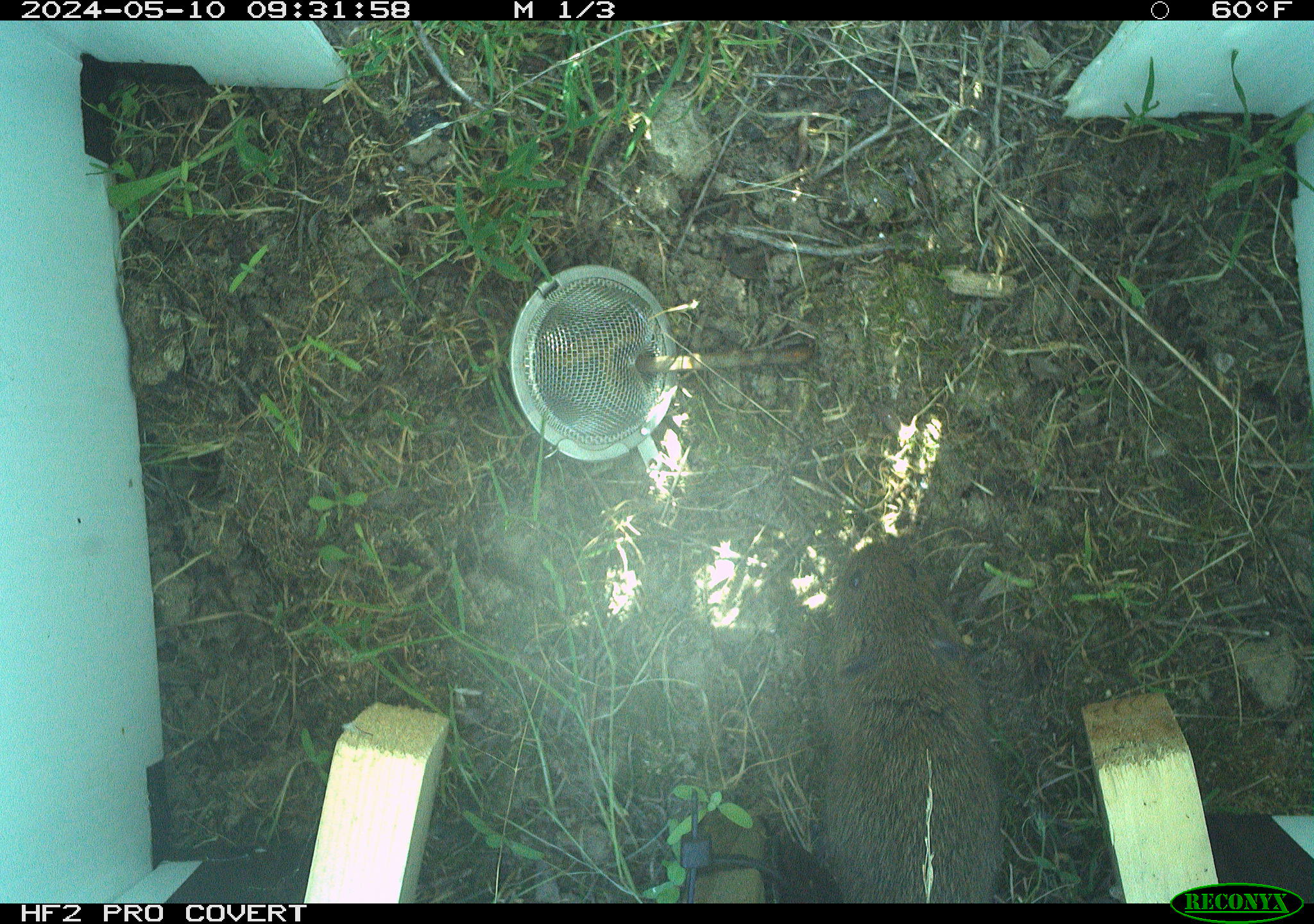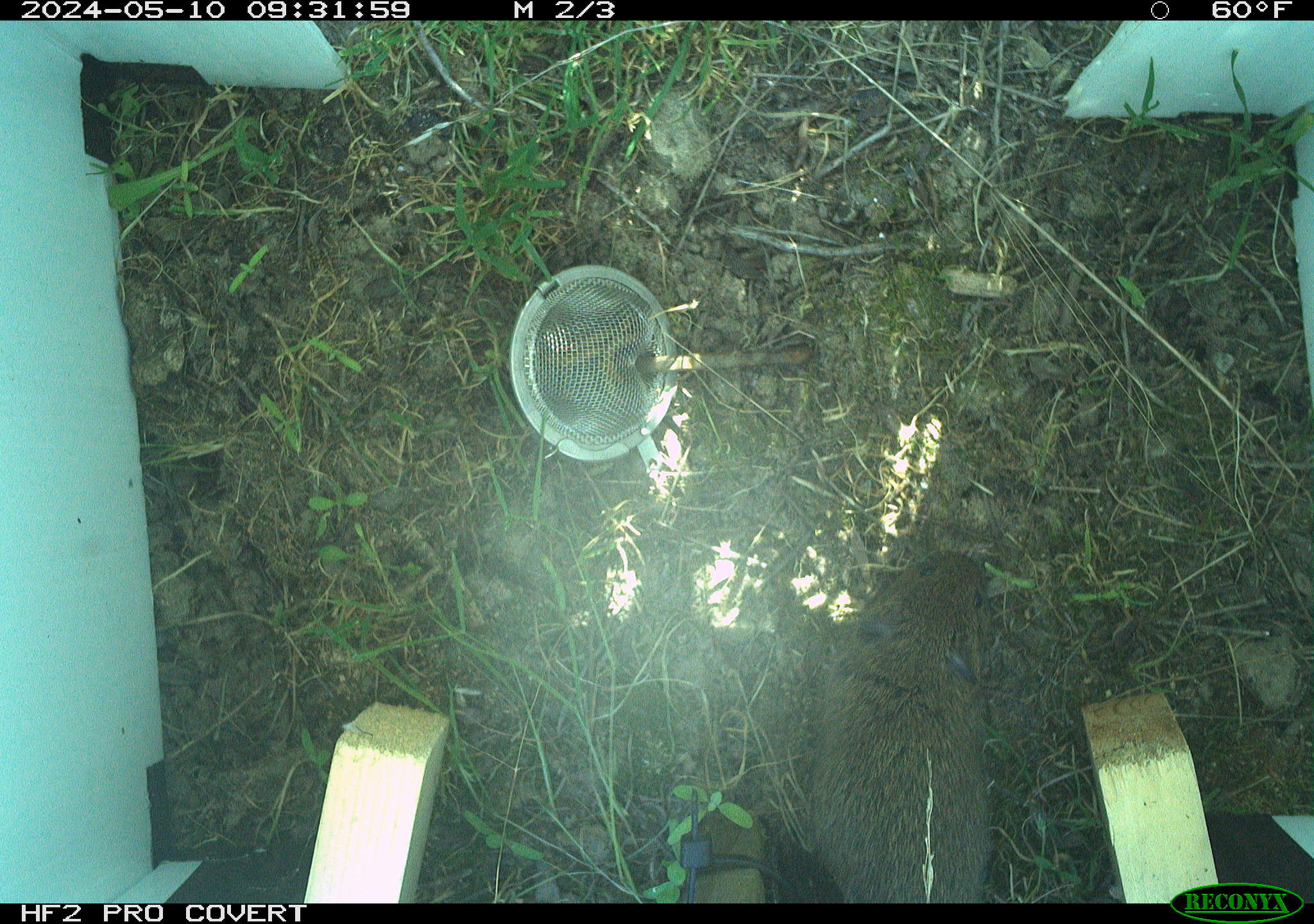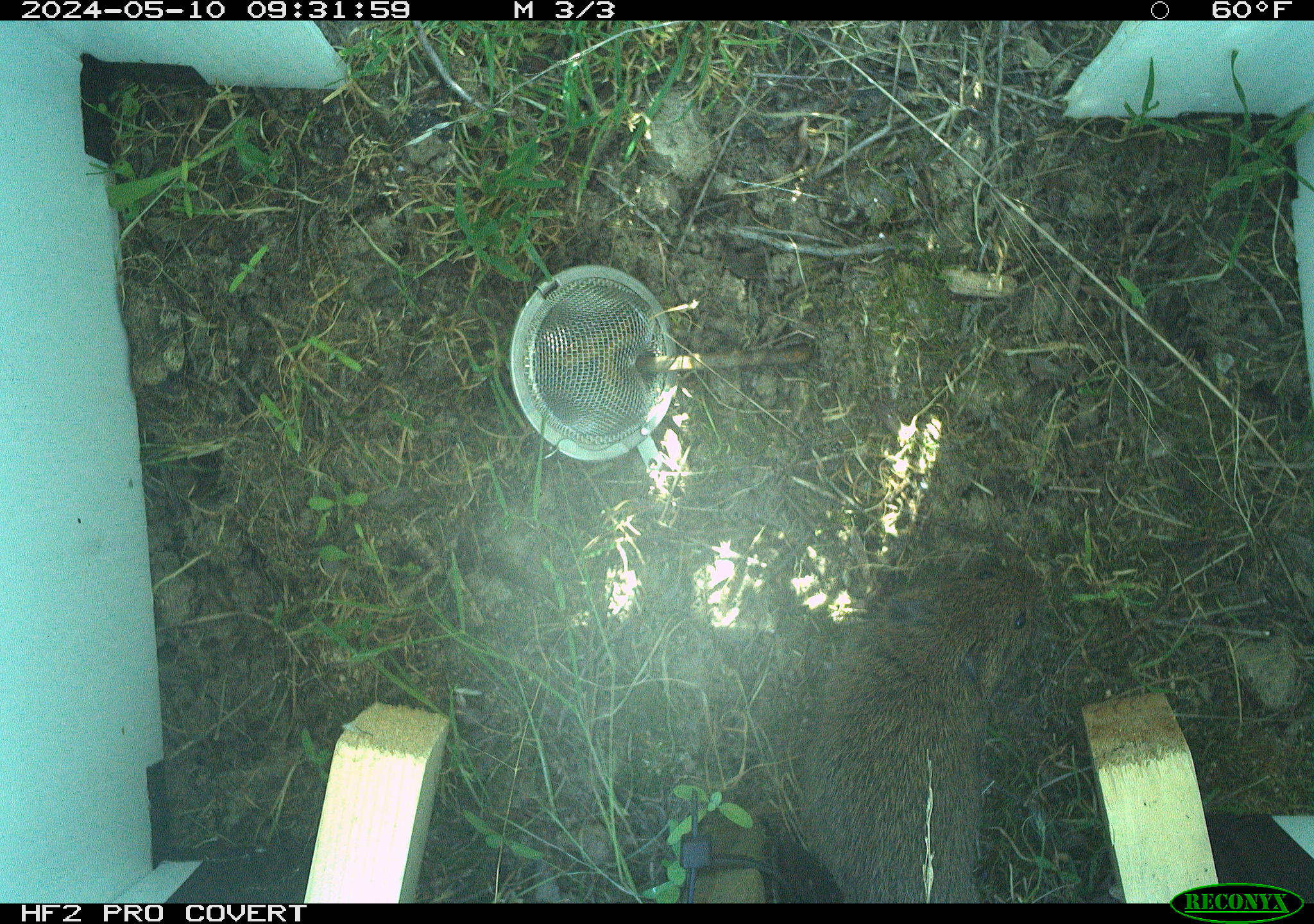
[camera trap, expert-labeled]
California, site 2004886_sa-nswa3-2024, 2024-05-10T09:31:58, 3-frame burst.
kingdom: Animalia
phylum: Chordata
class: Mammalia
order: Rodentia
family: Cricetidae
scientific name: Arvicolinae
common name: voles, lemmings, and muskrats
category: arvicolinae subfamily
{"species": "arvicolinae subfamily (voles, lemmings, and muskrats) (Arvicolinae)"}